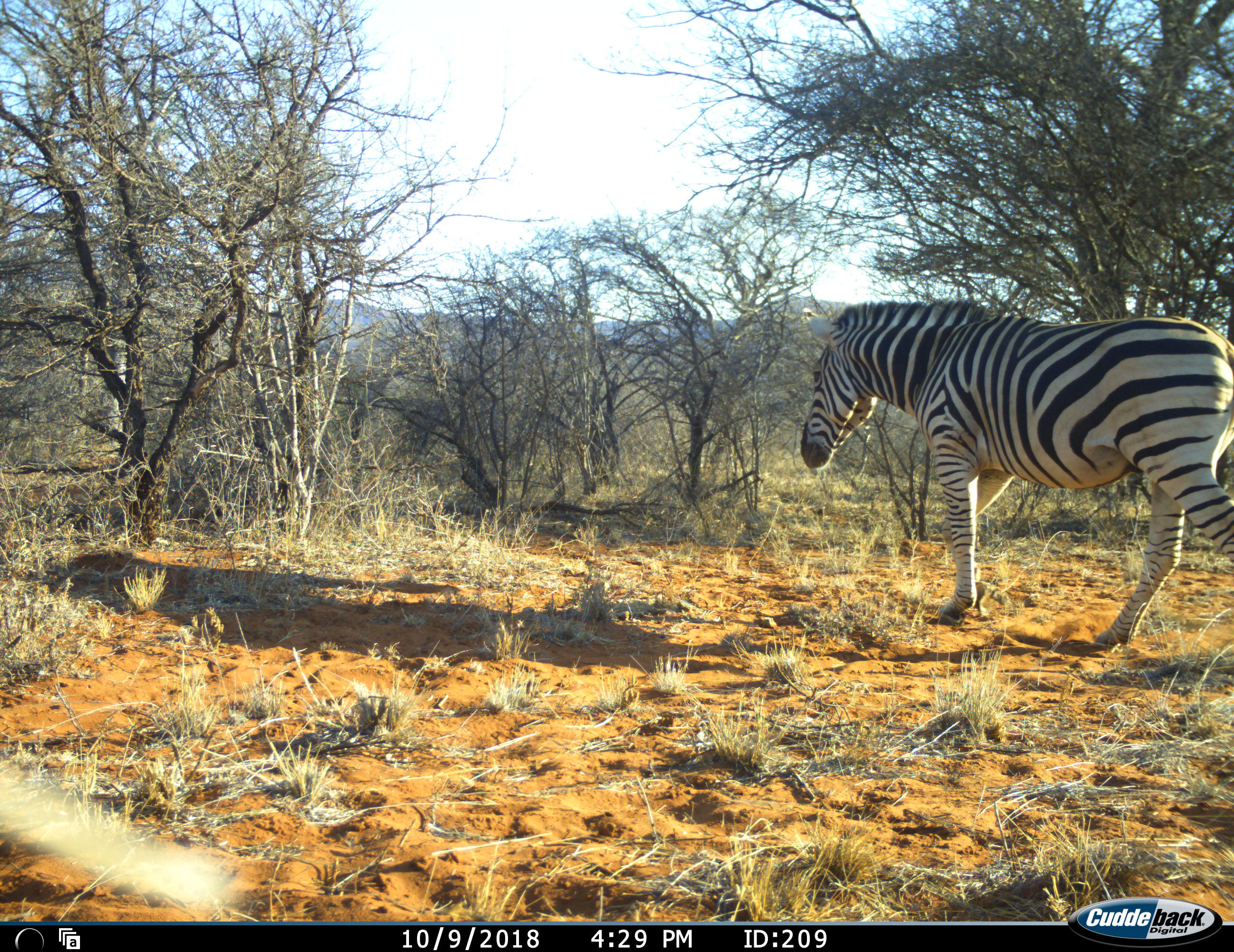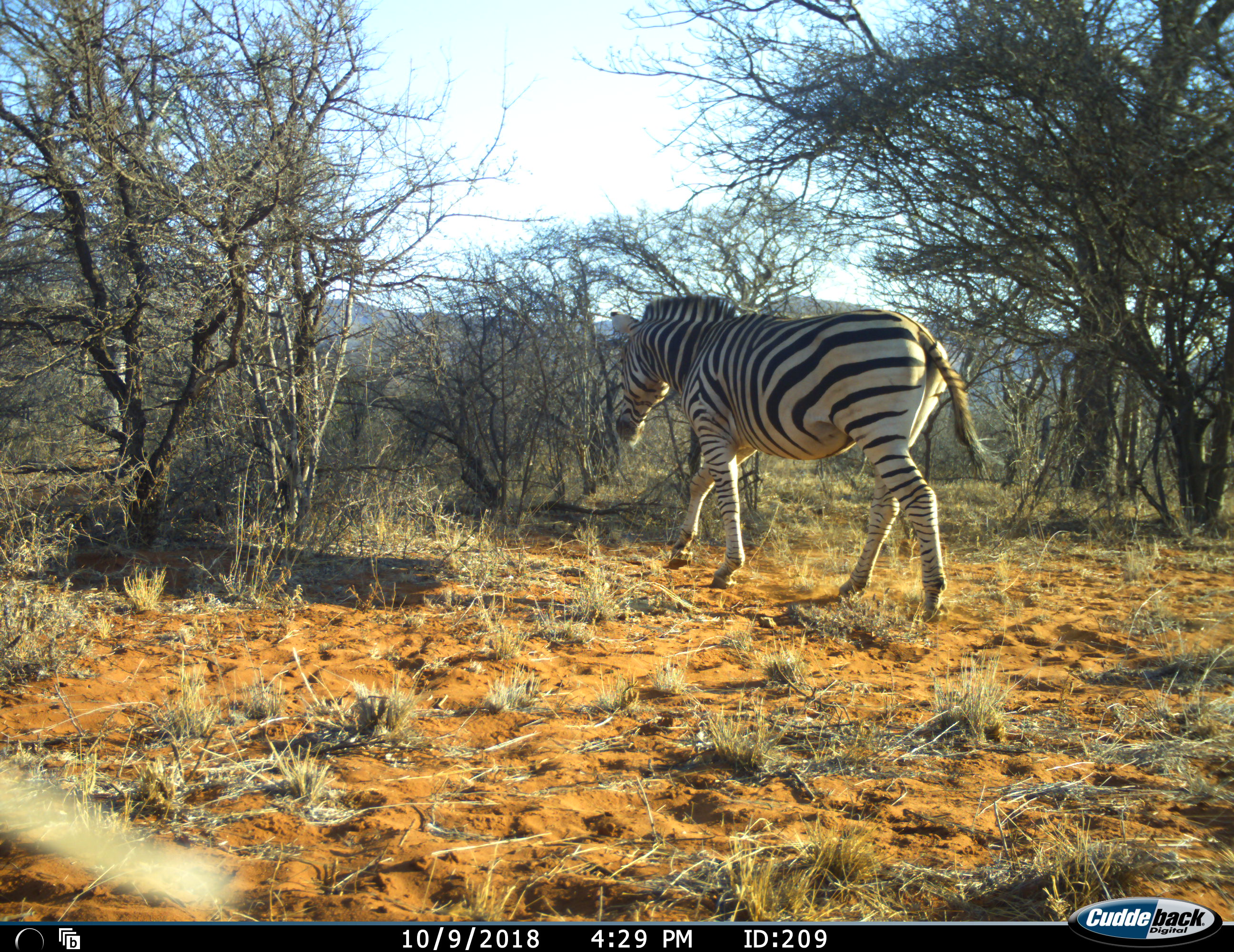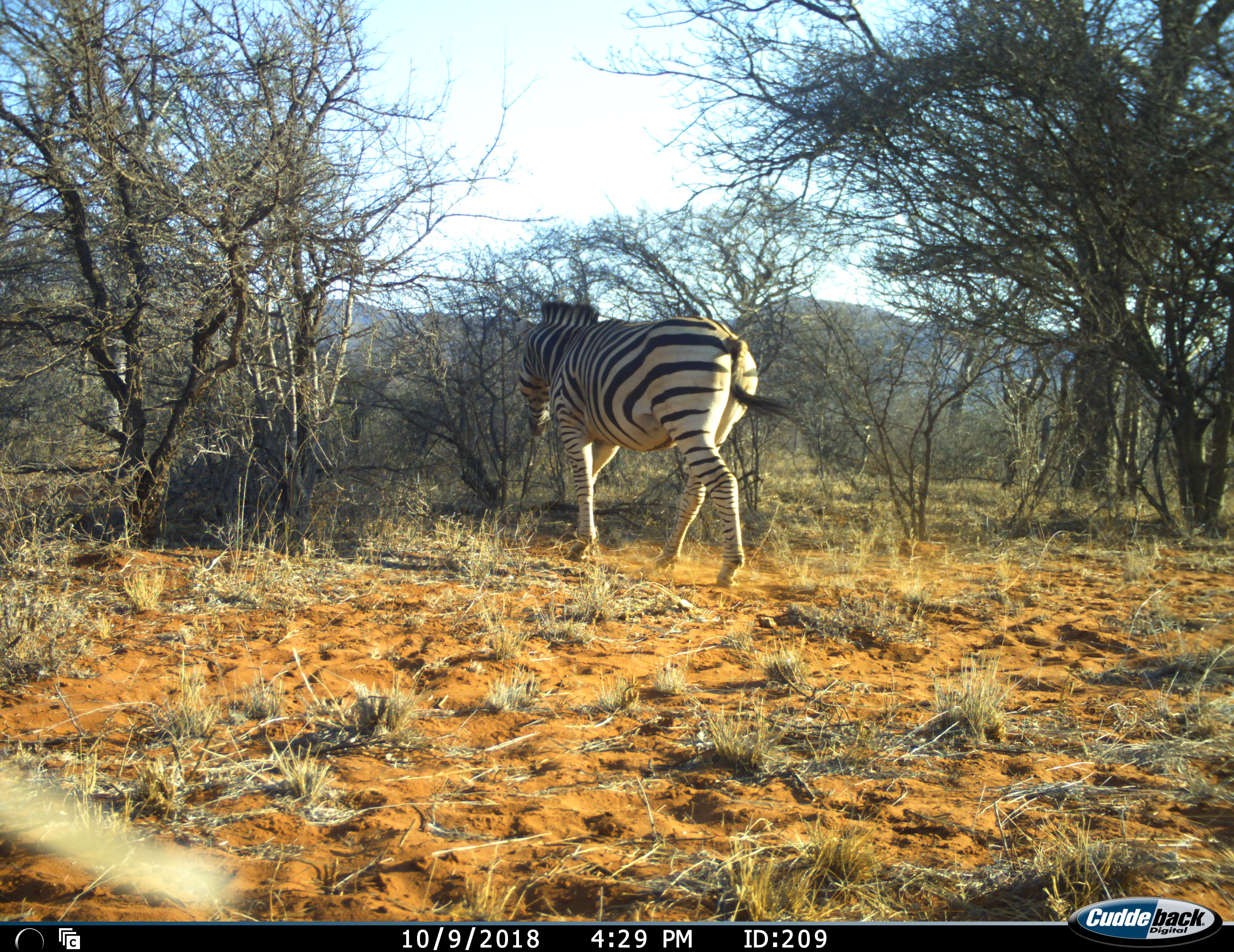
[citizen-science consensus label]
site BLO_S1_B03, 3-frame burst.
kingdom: Animalia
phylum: Chordata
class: Mammalia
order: Perissodactyla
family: Equidae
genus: Equus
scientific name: Equus quagga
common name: plains zebra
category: zebraplains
Zebraplains (plains zebra) (Equus quagga), count 1. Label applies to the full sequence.